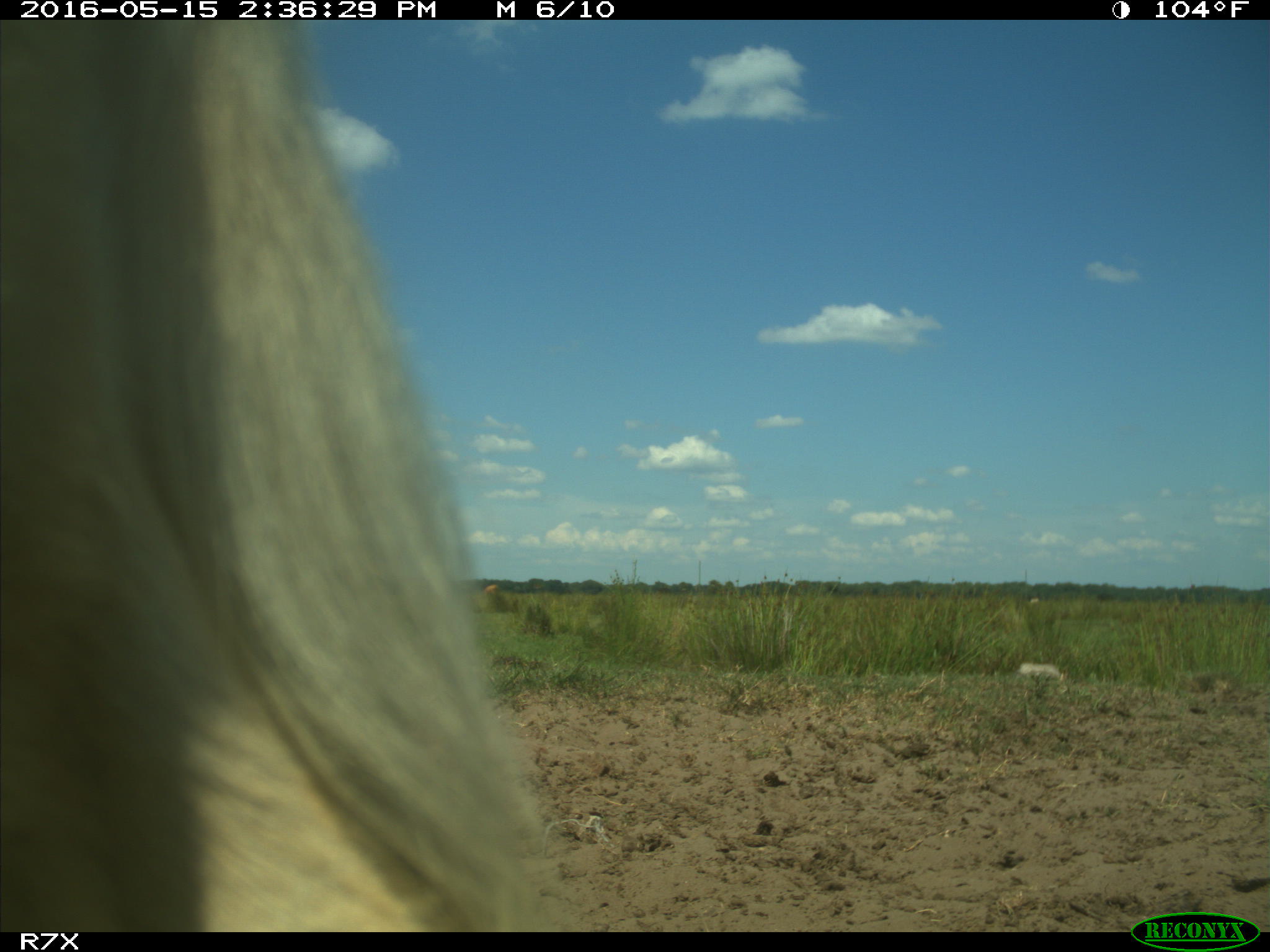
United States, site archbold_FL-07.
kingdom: Animalia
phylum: Chordata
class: Mammalia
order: Artiodactyla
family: Bovidae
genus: Bos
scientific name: Bos taurus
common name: domestic cow